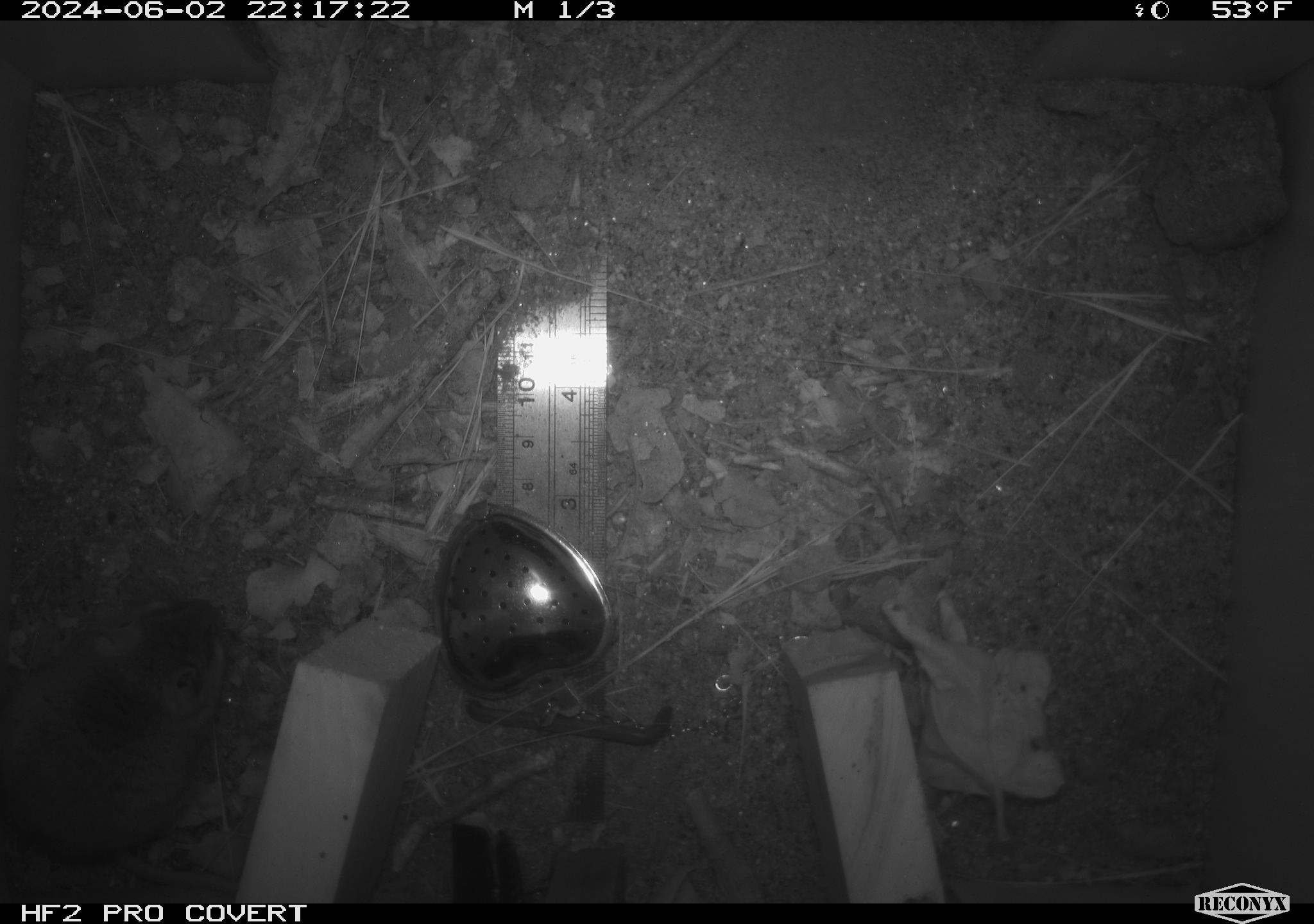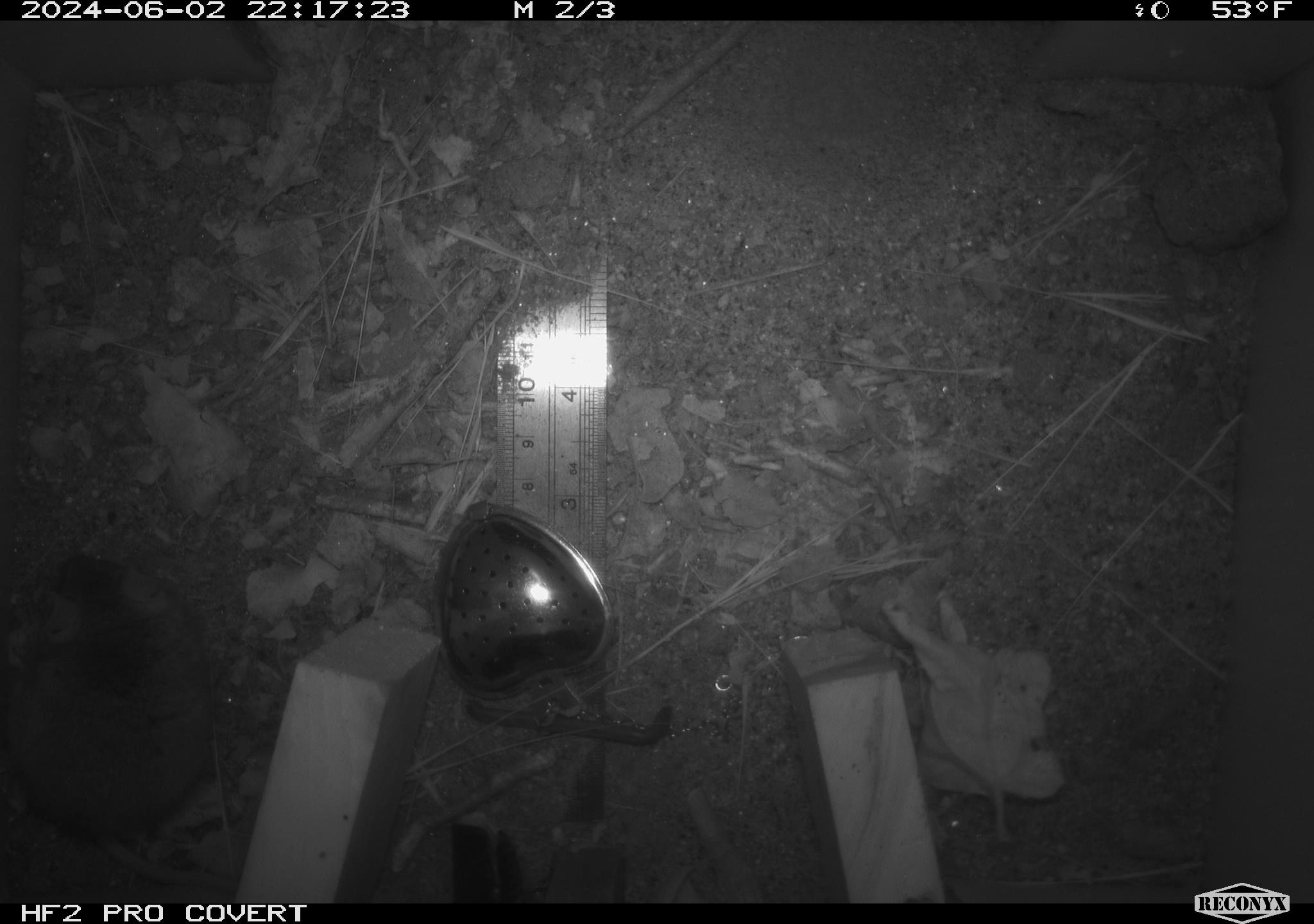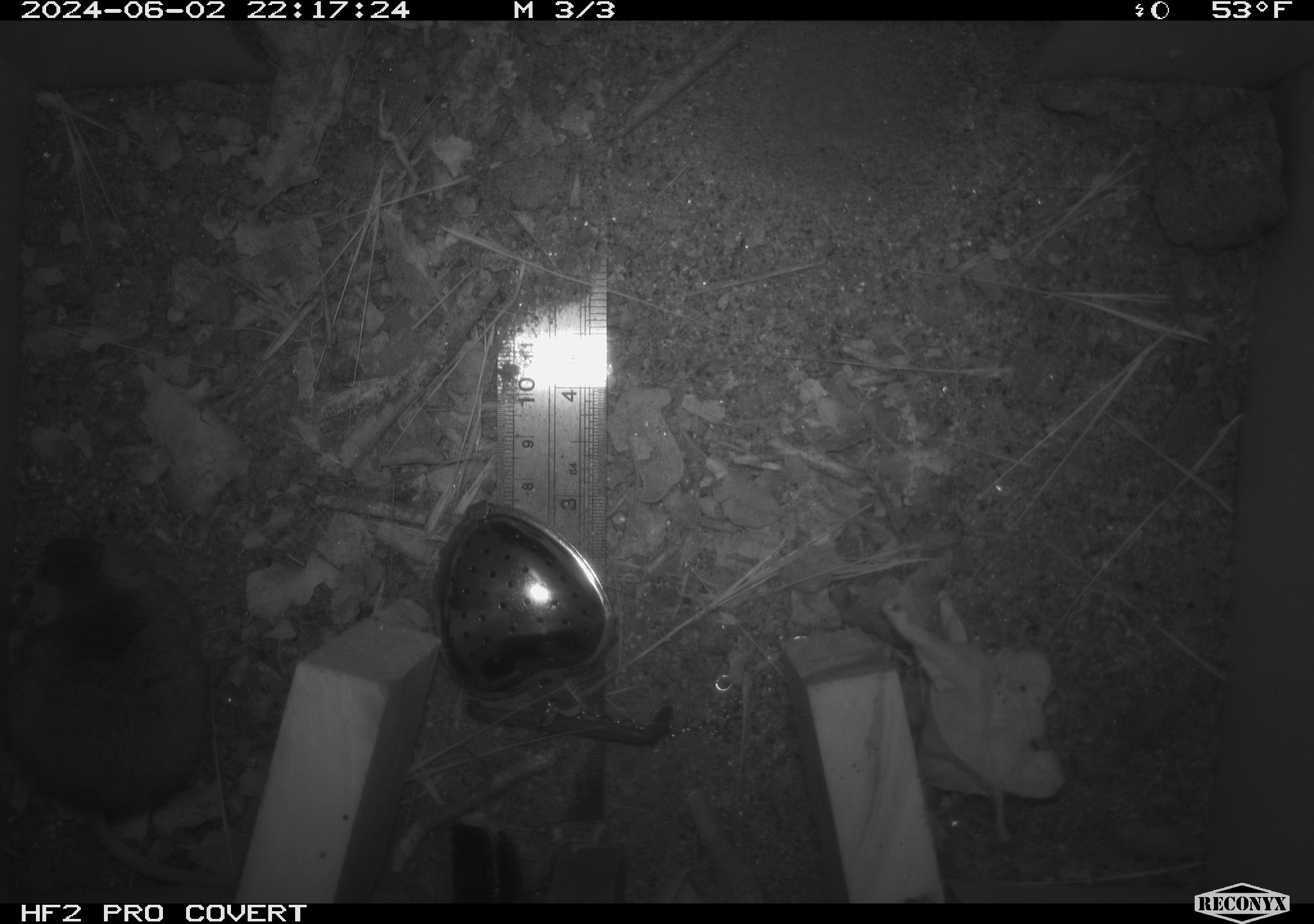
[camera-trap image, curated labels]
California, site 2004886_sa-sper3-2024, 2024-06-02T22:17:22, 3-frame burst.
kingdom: Animalia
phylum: Chordata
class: Mammalia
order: Rodentia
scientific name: Rodentia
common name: mouse species